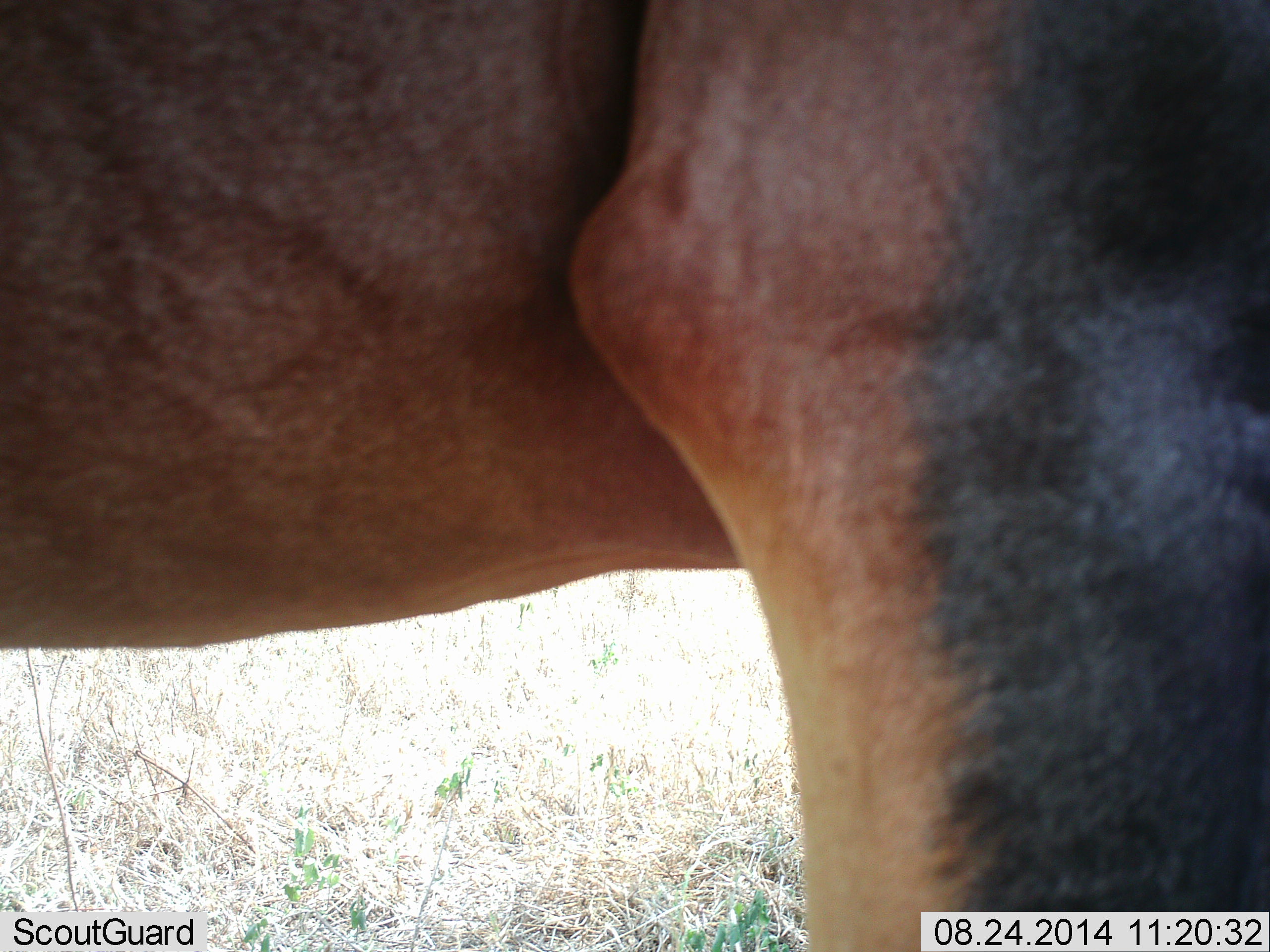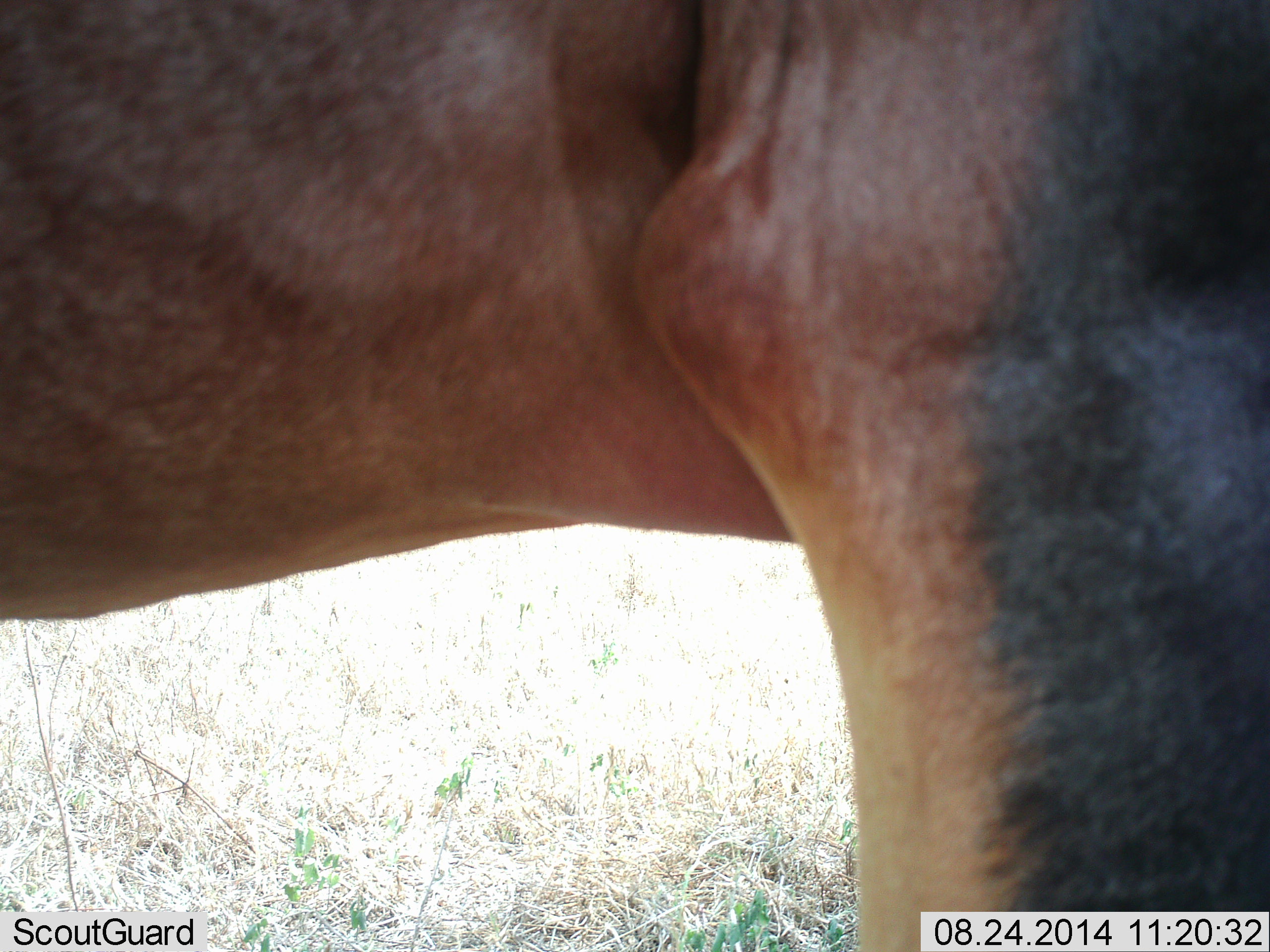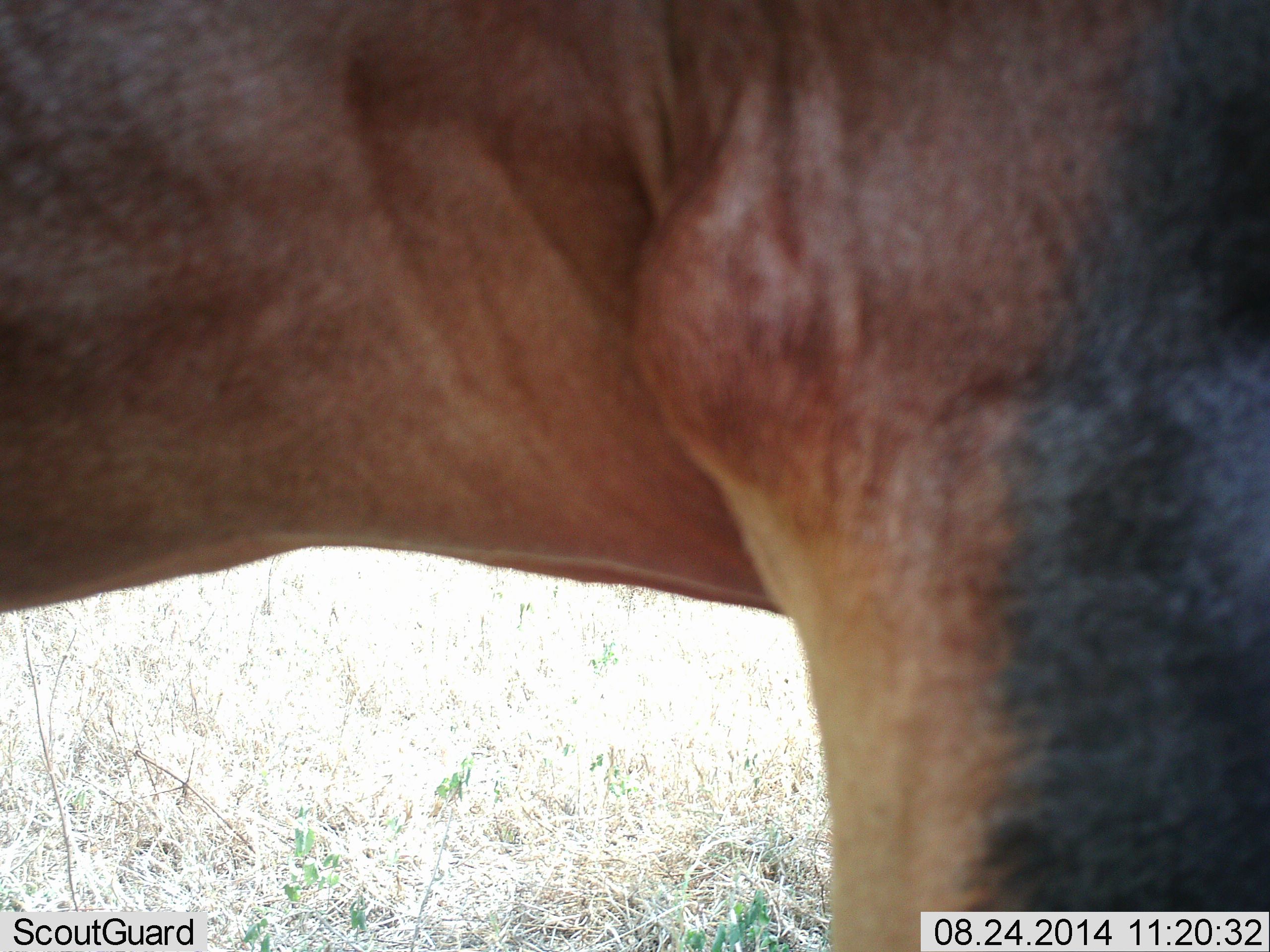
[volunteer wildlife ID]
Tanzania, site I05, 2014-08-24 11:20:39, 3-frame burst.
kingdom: Animalia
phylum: Chordata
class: Mammalia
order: Artiodactyla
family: Bovidae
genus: Damaliscus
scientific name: Damaliscus lunatus jimela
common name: topi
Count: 1.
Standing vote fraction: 100%.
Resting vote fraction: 0%.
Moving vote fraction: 0%.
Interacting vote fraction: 0%.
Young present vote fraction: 0%.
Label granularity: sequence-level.